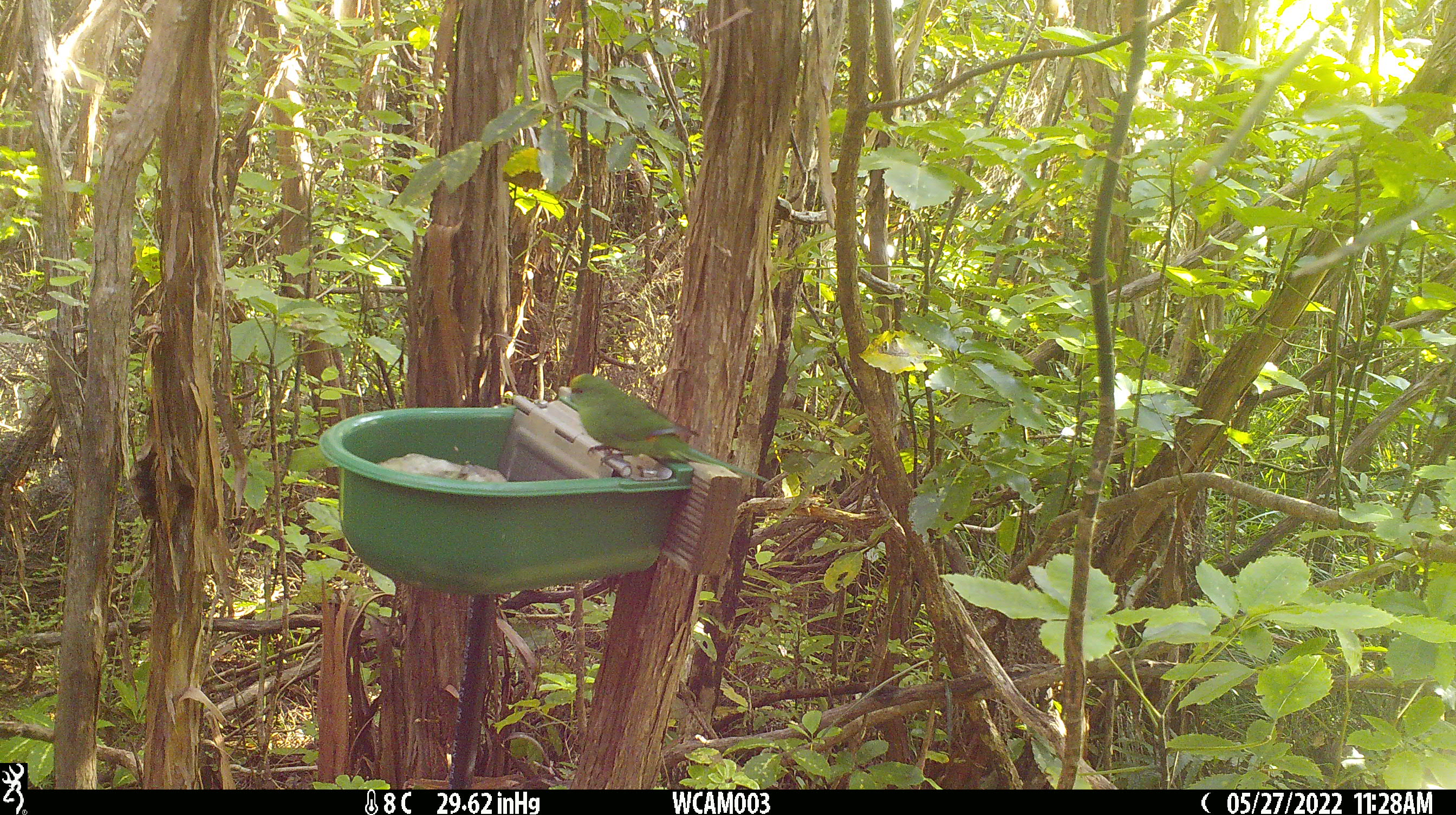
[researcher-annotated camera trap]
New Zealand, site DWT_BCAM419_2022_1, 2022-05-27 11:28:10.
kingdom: Animalia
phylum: Chordata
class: Aves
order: Psittaciformes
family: Psittaculidae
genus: Cyanoramphus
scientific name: Cyanoramphus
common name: parakeet